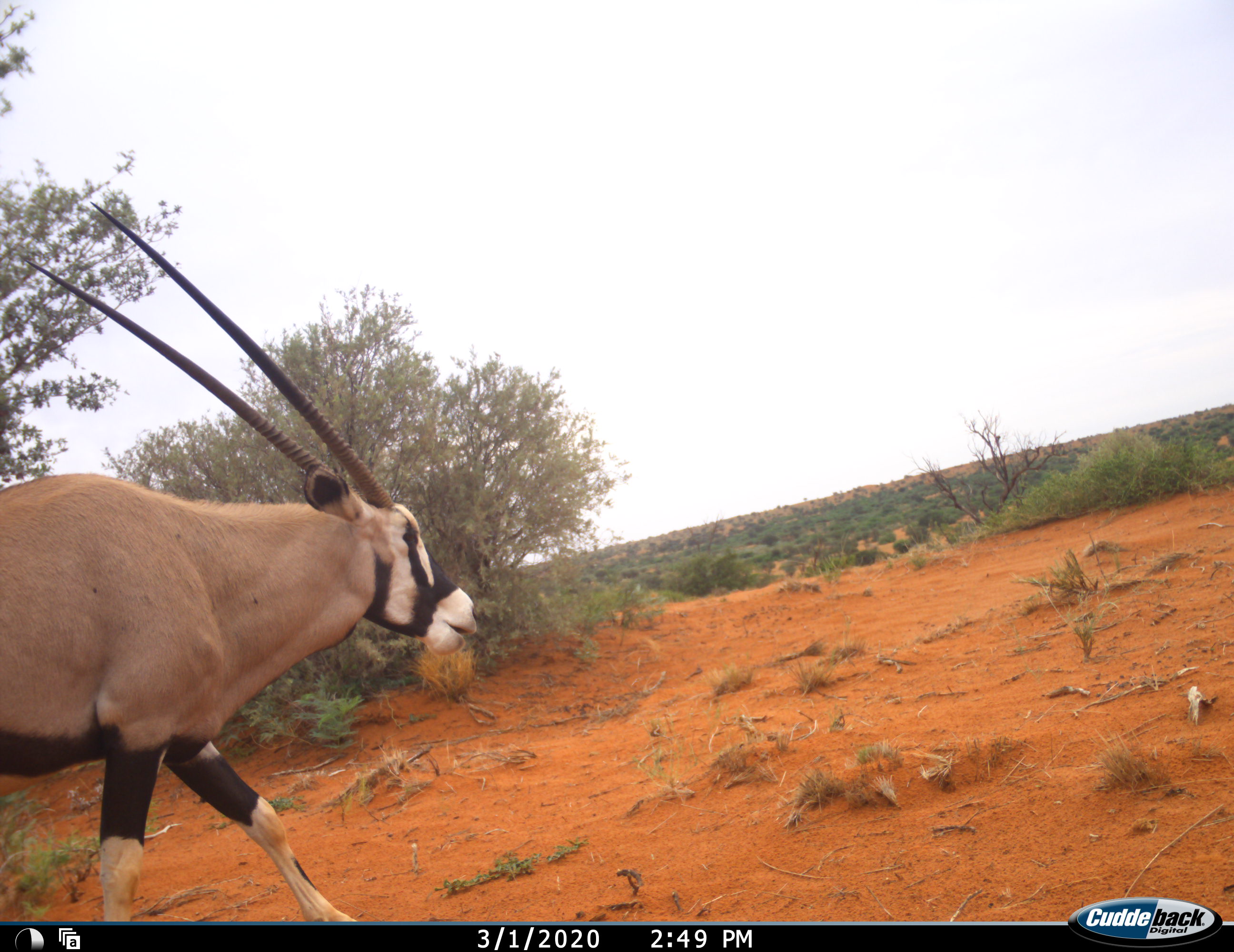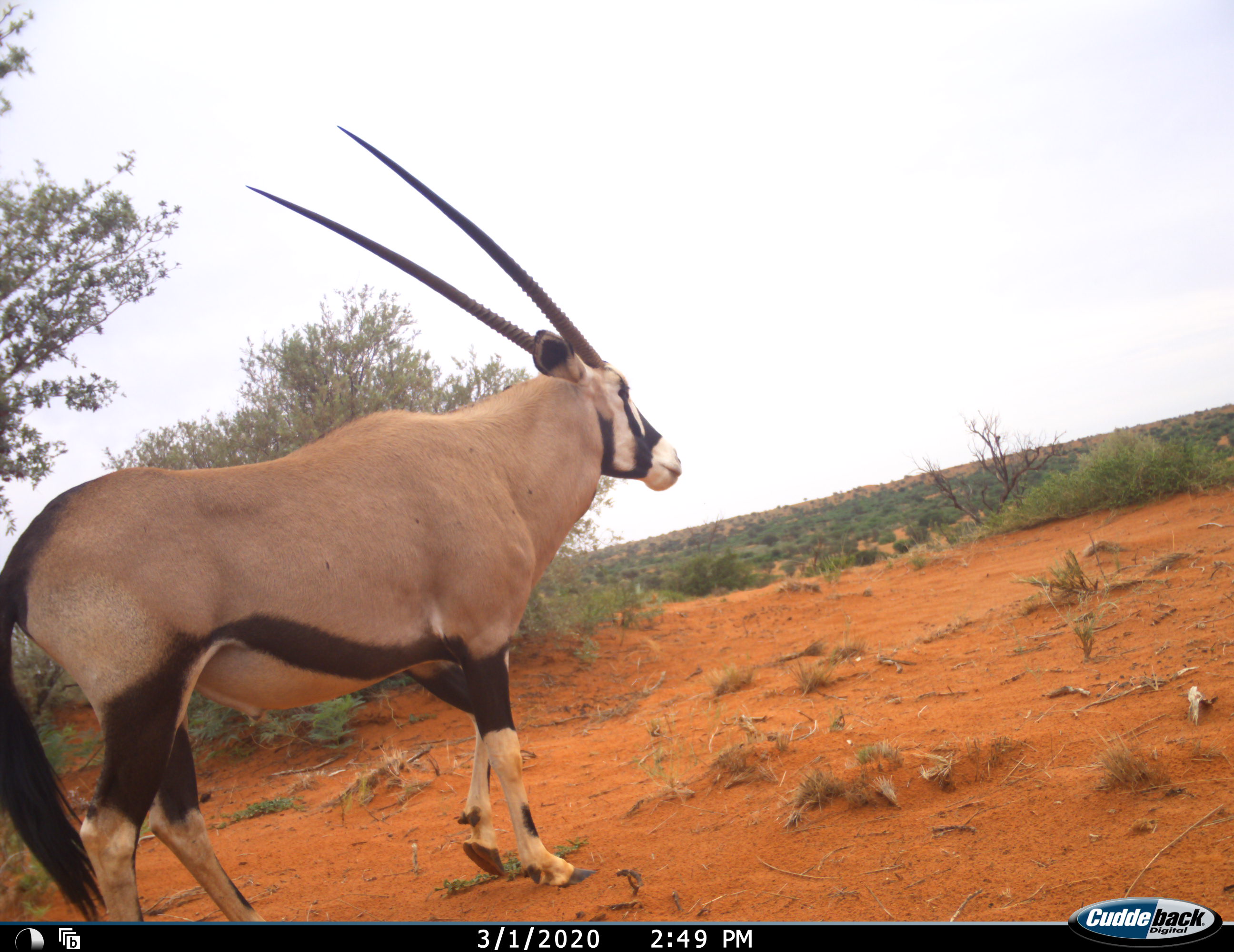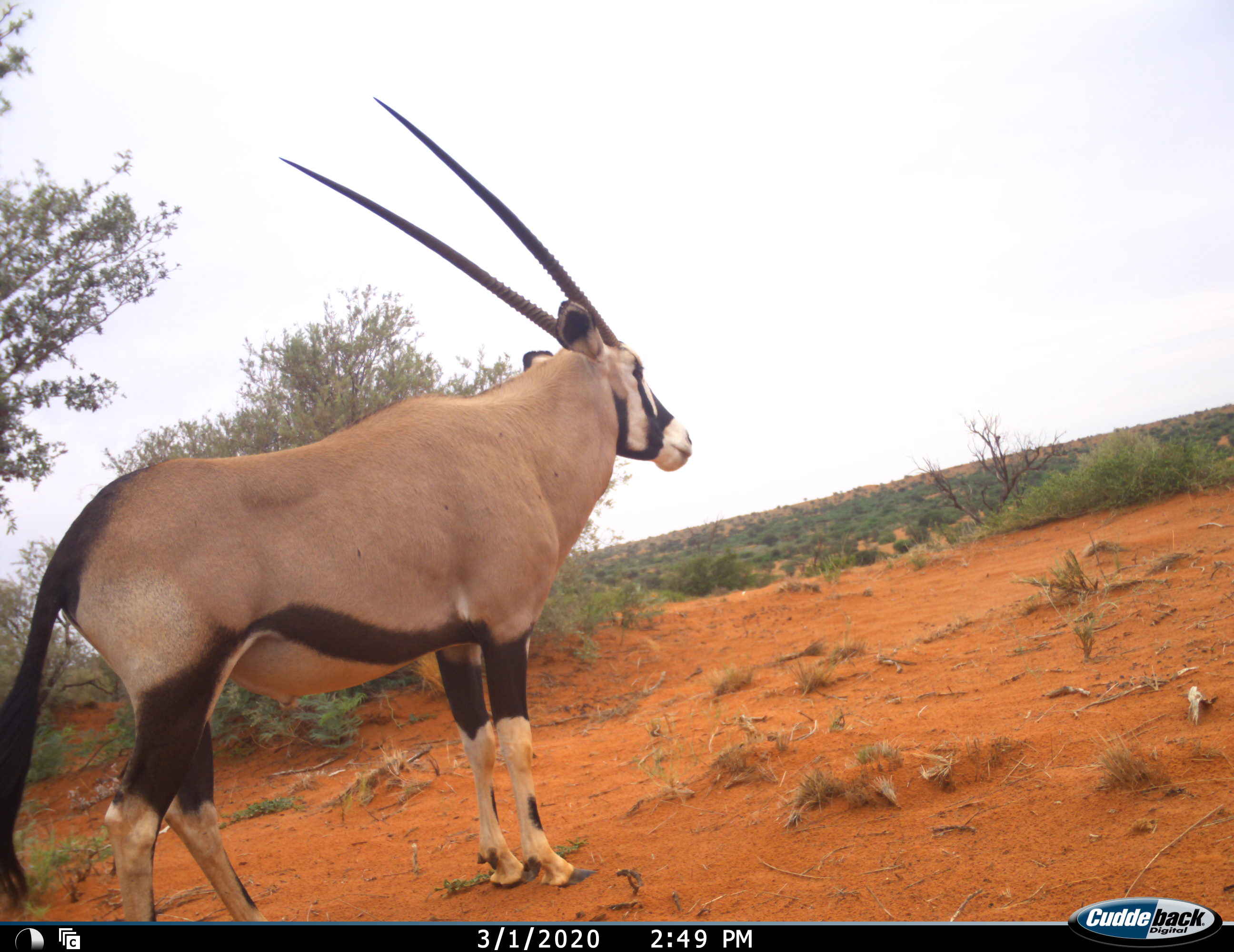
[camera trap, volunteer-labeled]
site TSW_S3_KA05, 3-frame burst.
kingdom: Animalia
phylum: Chordata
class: Mammalia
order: Artiodactyla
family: Bovidae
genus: Oryx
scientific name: Oryx gazella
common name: gemsbok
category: oryx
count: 1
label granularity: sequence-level